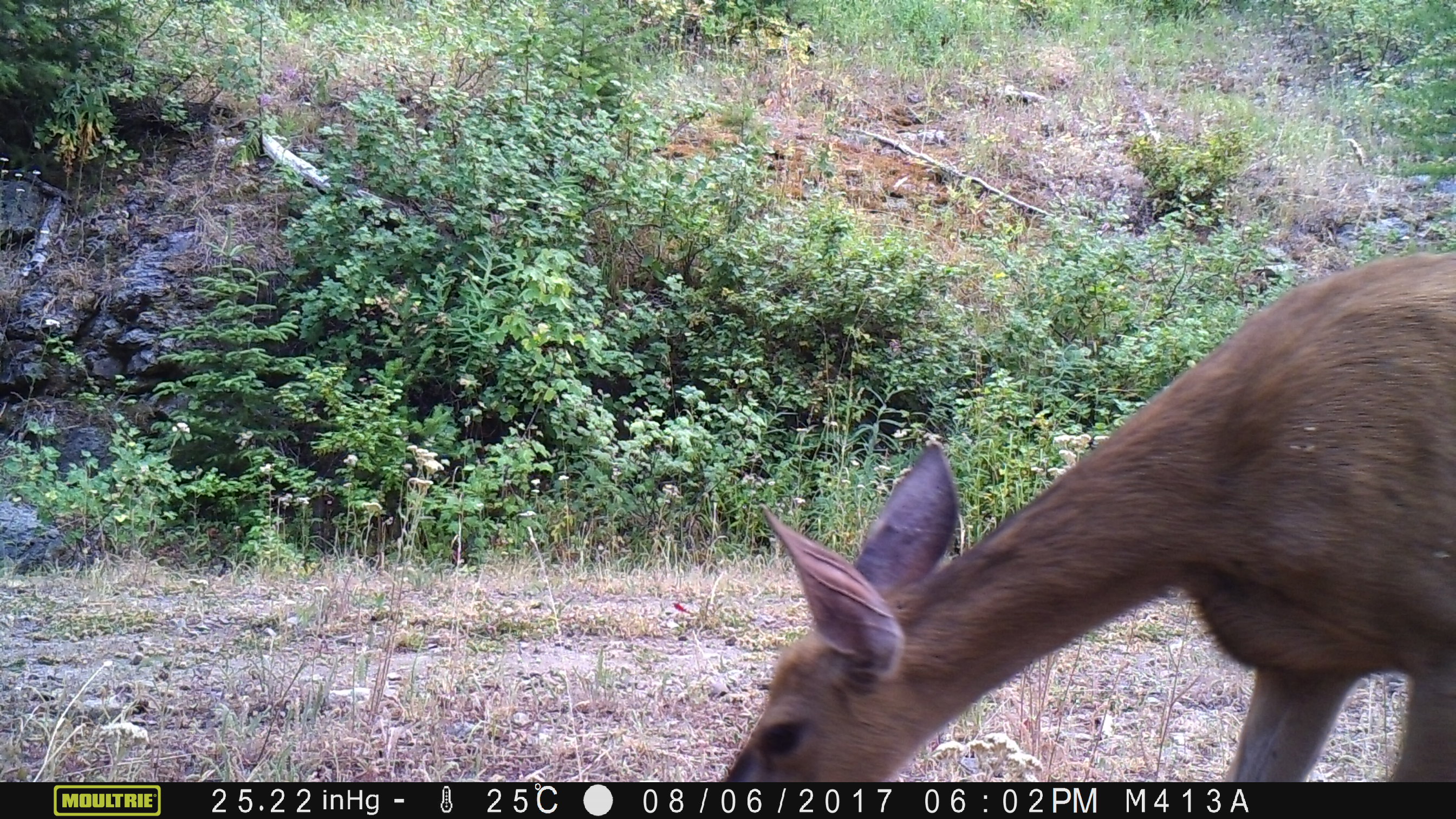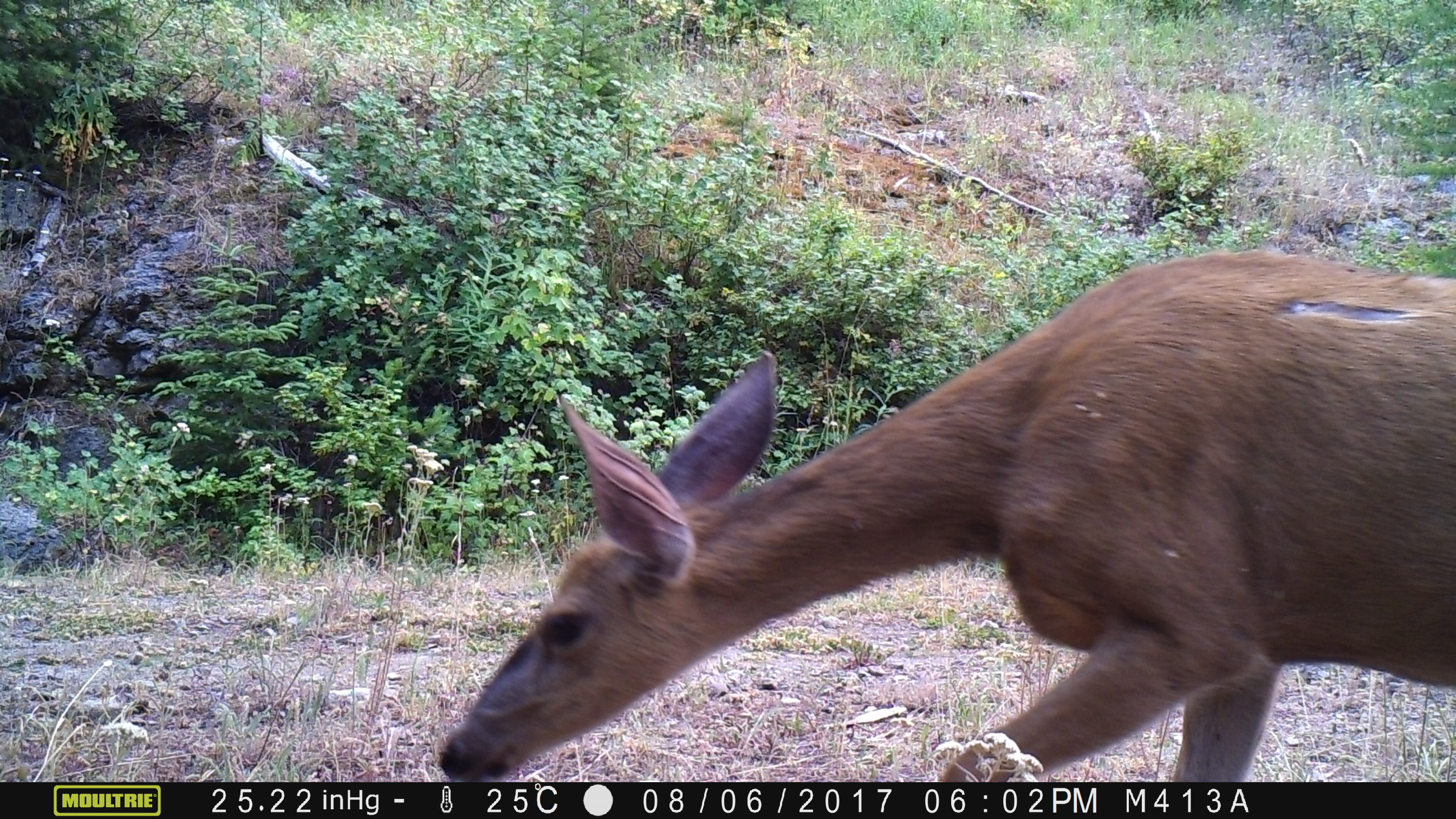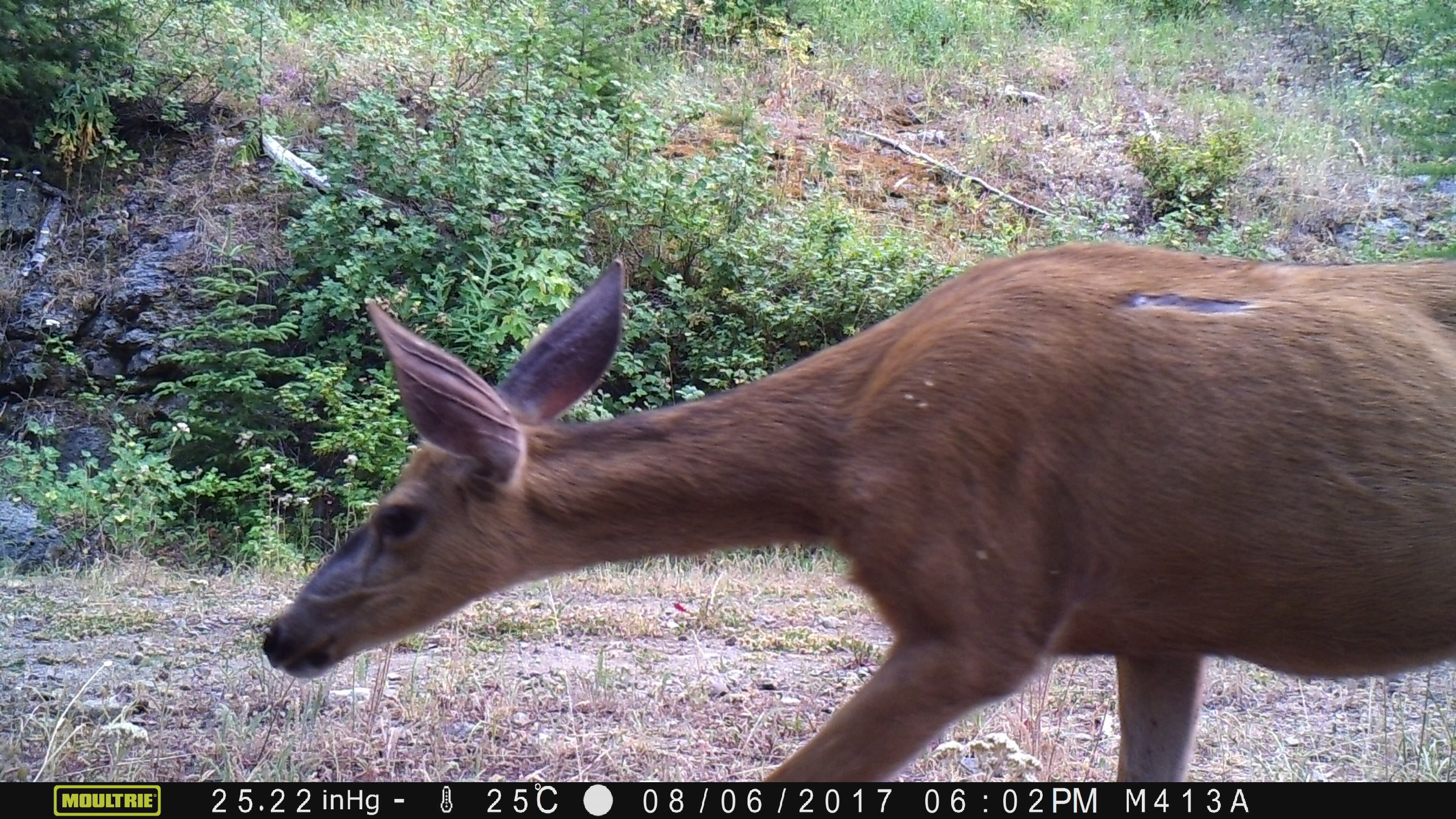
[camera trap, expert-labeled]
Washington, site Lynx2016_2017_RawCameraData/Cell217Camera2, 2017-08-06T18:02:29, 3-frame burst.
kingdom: Animalia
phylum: Chordata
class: Mammalia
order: Artiodactyla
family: Cervidae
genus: Odocoileus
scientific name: Odocoileus hemionus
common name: mule deer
Odocoileus hemionus (mule deer). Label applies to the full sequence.